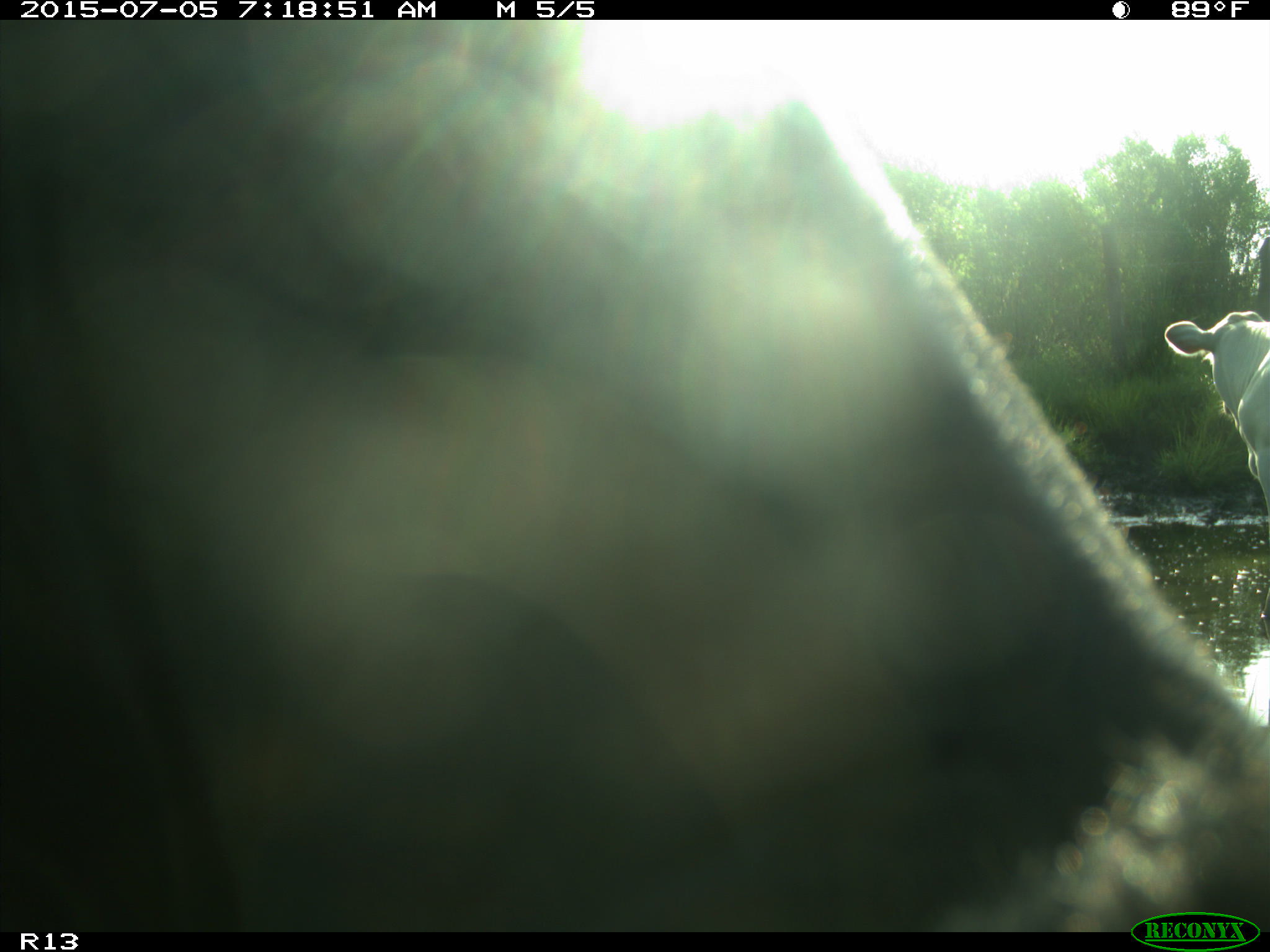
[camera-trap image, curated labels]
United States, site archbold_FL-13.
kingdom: Animalia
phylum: Chordata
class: Mammalia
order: Artiodactyla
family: Bovidae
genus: Bos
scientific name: Bos taurus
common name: domestic cow